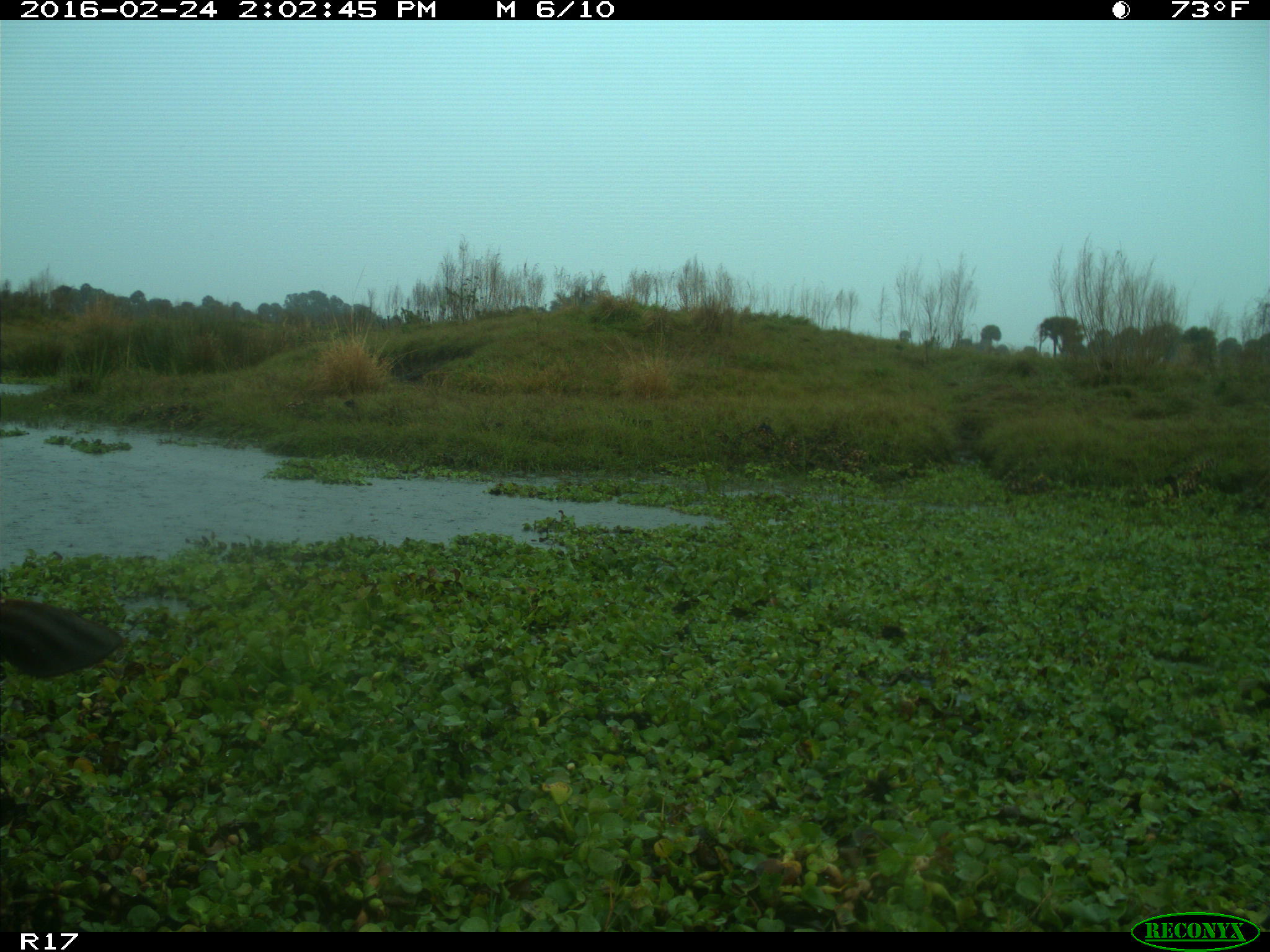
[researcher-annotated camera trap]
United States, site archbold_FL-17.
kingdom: Animalia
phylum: Chordata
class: Mammalia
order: Artiodactyla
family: Bovidae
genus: Bos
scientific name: Bos taurus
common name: domestic cow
Bos taurus (domestic cow).